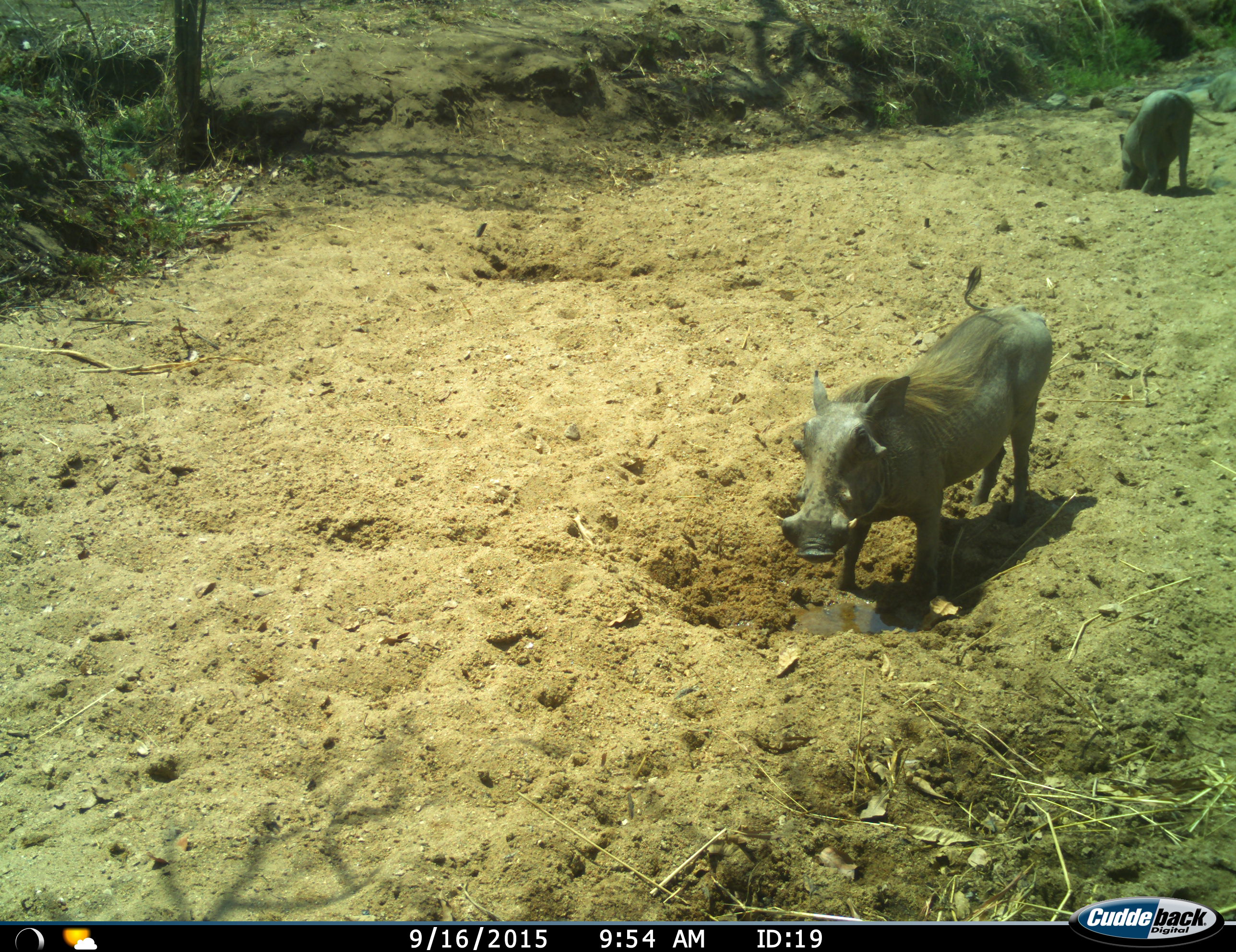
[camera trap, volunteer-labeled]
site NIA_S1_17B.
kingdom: Animalia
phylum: Chordata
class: Mammalia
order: Artiodactyla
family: Suidae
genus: Phacochoerus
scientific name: Phacochoerus africanus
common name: warthog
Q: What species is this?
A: Warthog (Phacochoerus africanus).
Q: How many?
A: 2.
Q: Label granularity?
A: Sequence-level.